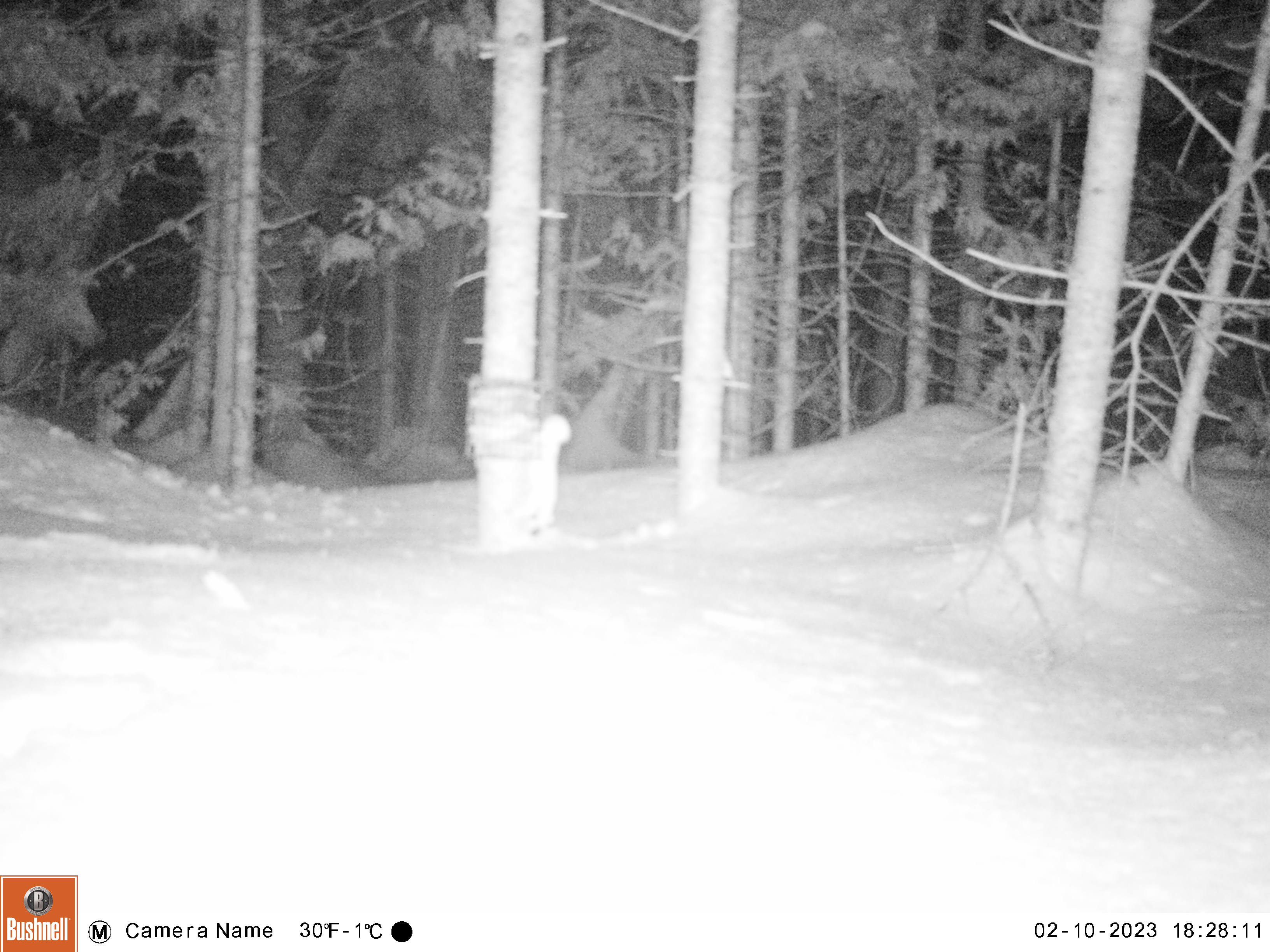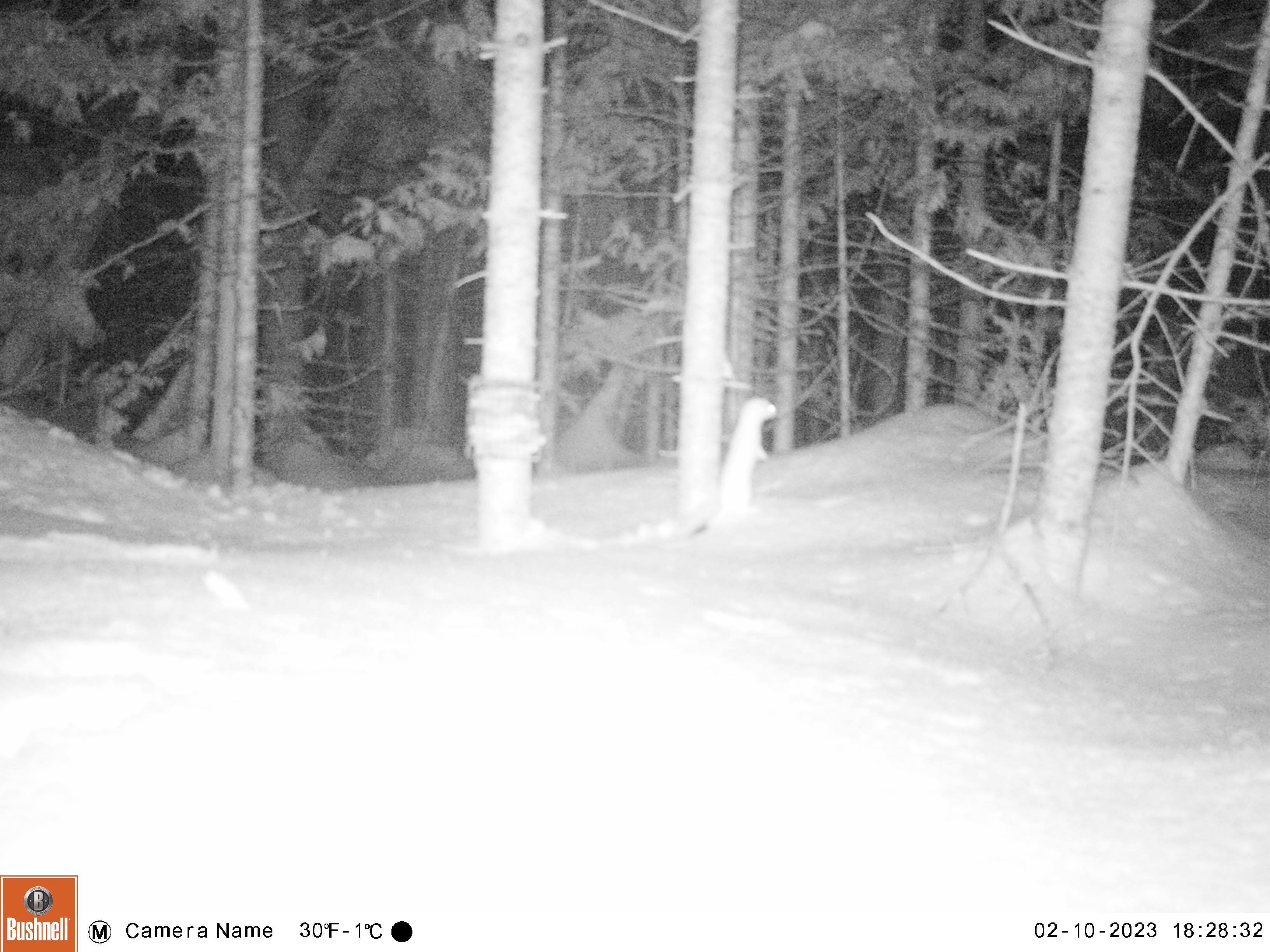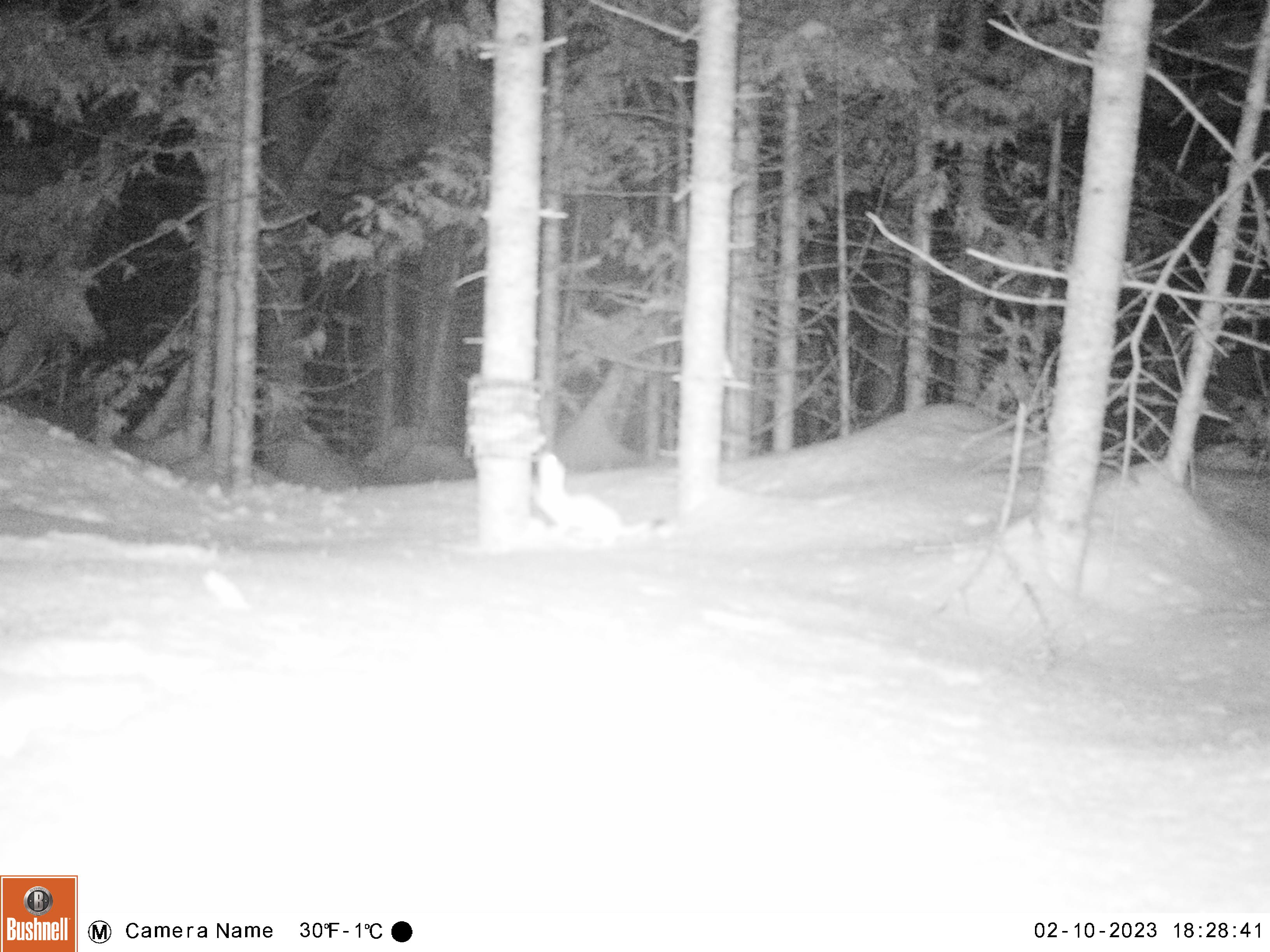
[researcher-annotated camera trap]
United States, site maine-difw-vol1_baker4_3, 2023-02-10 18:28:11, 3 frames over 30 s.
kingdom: Animalia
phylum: Chordata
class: Mammalia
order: Carnivora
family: Mustelidae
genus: Mustela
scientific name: Mustela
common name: weasel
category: weasel sp.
Weasel sp. (weasel) (Mustela).